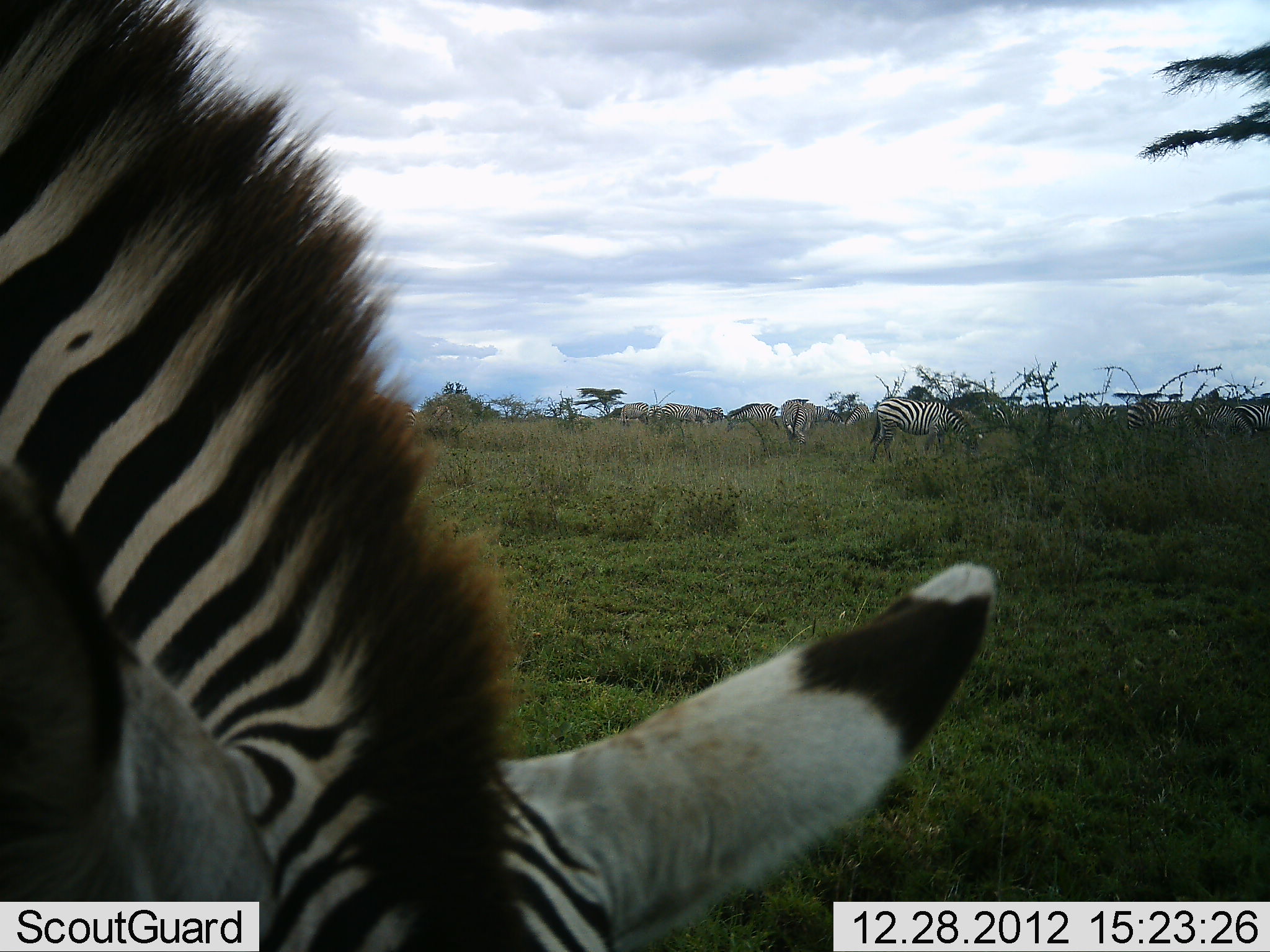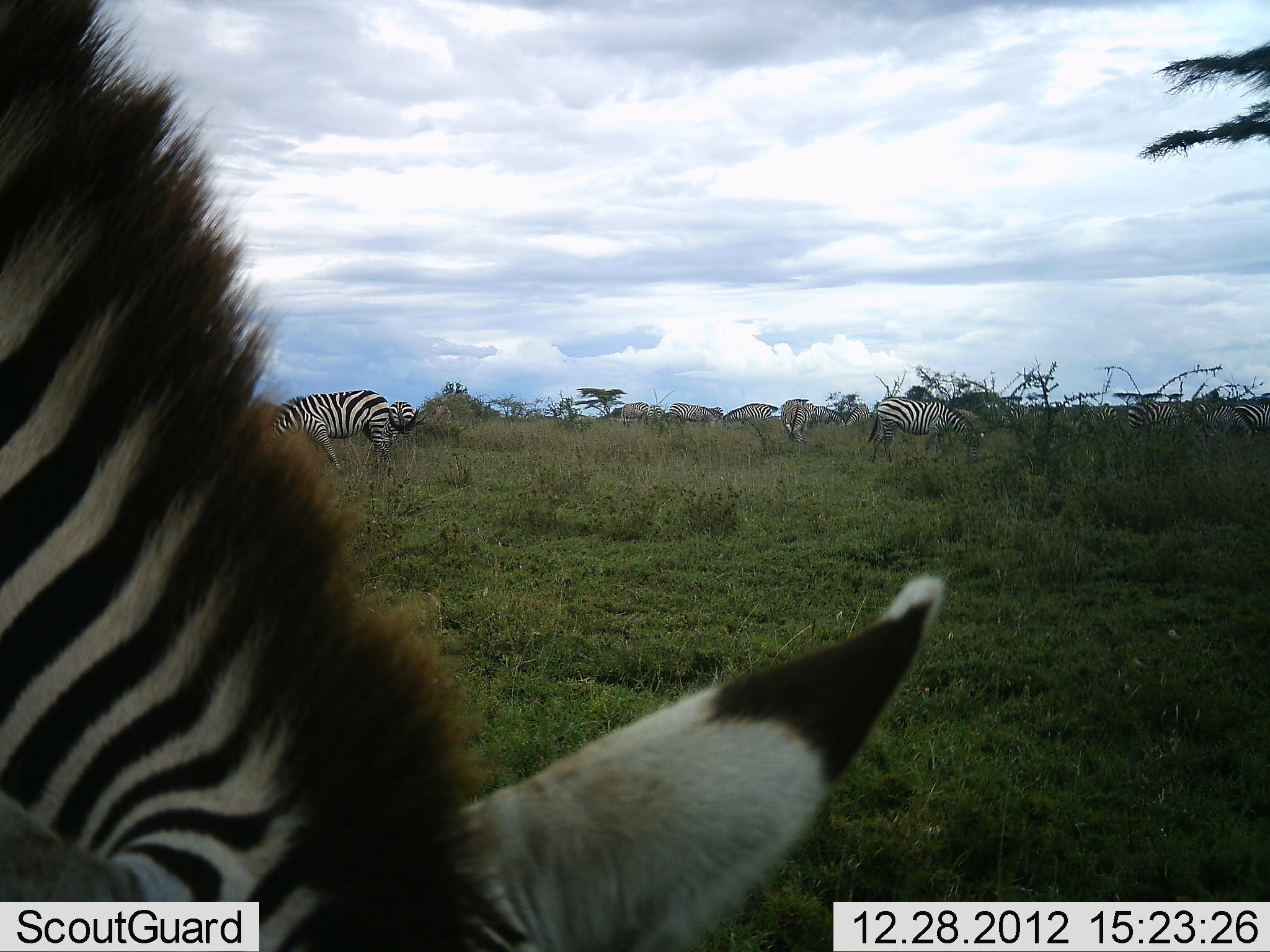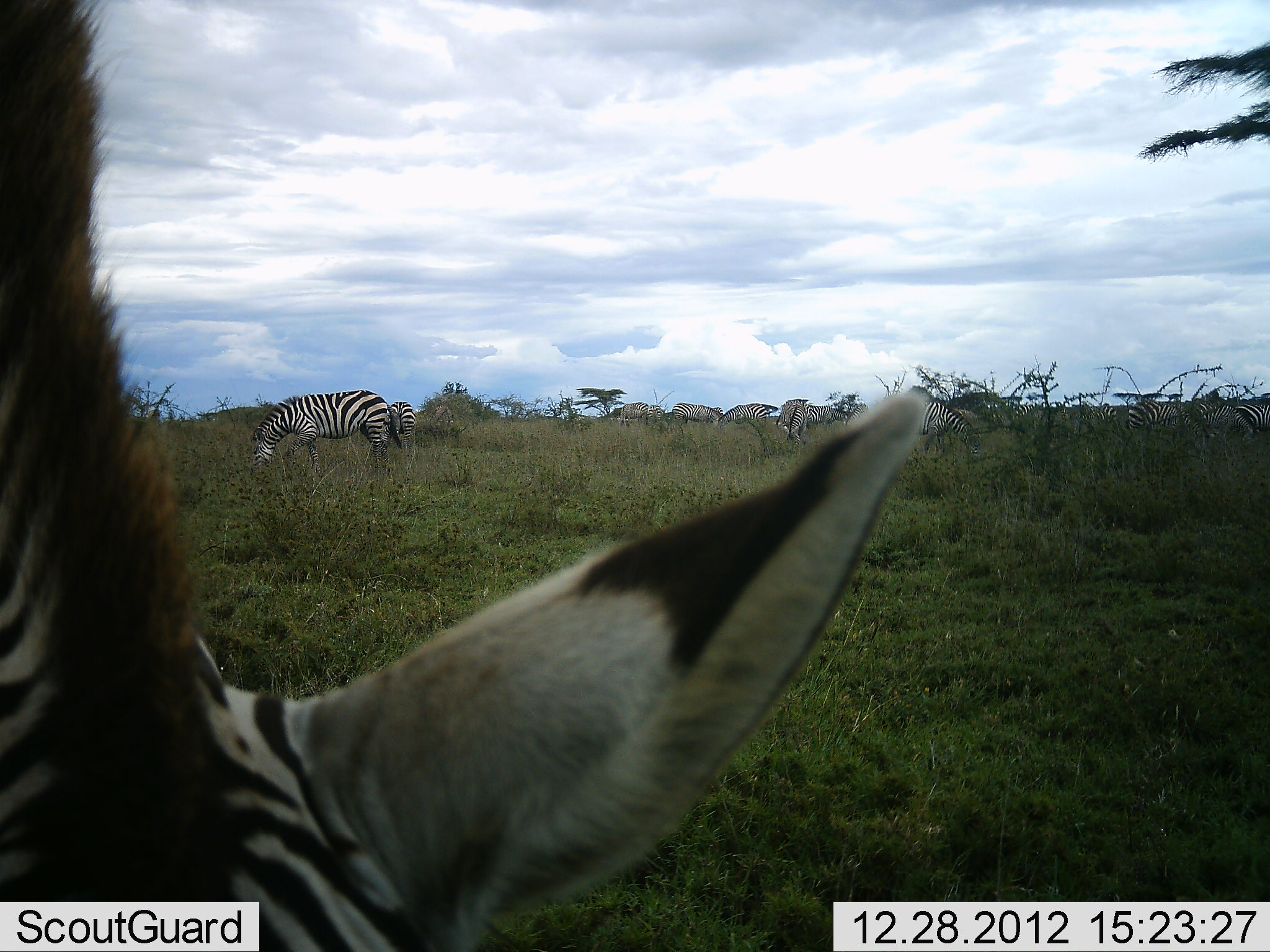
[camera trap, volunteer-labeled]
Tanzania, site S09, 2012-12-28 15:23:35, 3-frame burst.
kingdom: Animalia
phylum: Chordata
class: Mammalia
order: Perissodactyla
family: Equidae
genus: Equus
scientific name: Equus quagga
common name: plains zebra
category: zebra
Zebra (plains zebra) (Equus quagga), count 11-50. Behavior (volunteer vote fractions): standing 48%, resting 4%, moving 15%, interacting 7%. Young present (vote fraction): 0%. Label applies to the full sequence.